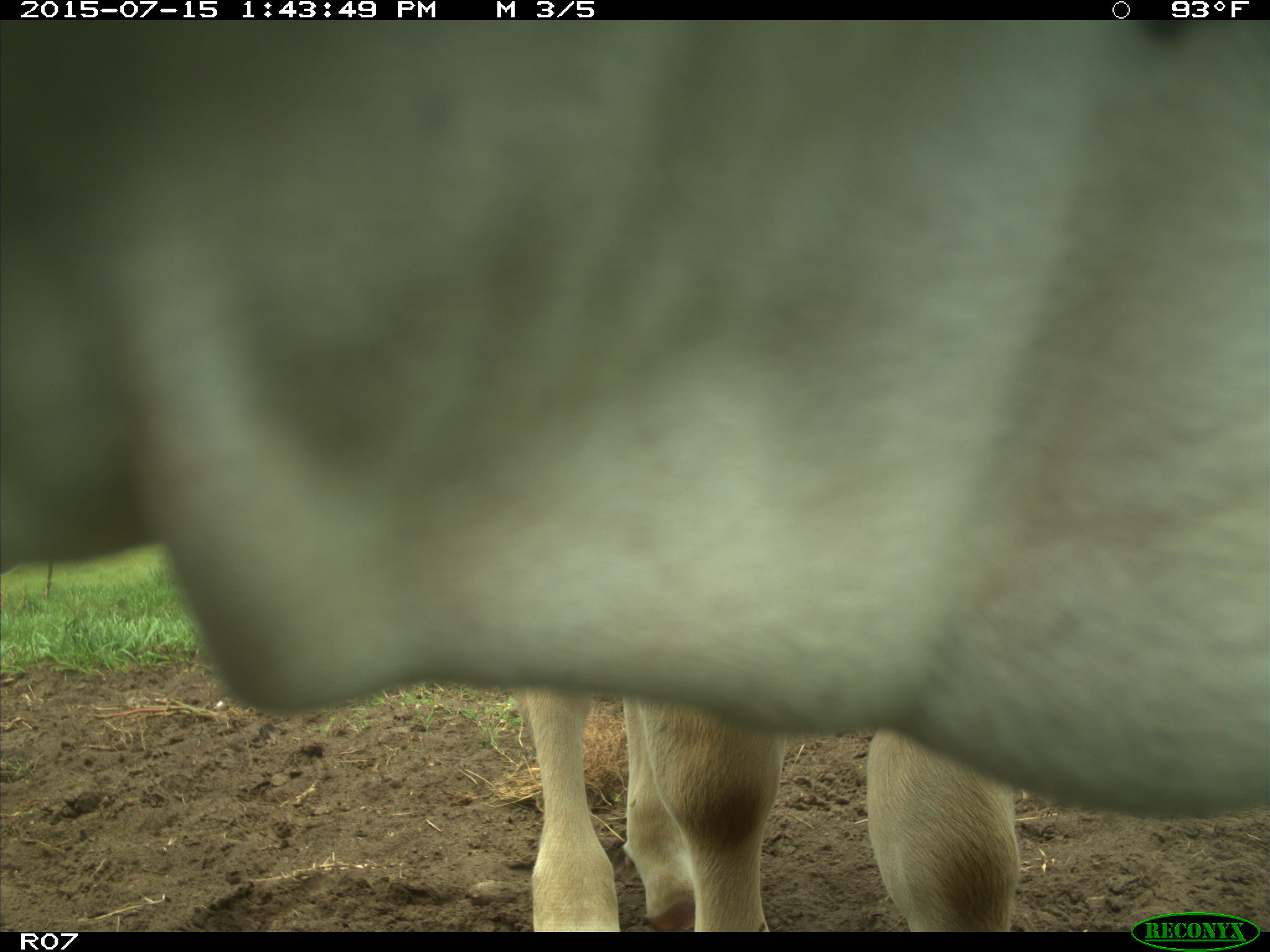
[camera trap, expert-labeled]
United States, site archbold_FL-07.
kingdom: Animalia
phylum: Chordata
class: Mammalia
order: Artiodactyla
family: Bovidae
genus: Bos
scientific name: Bos taurus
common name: domestic cow